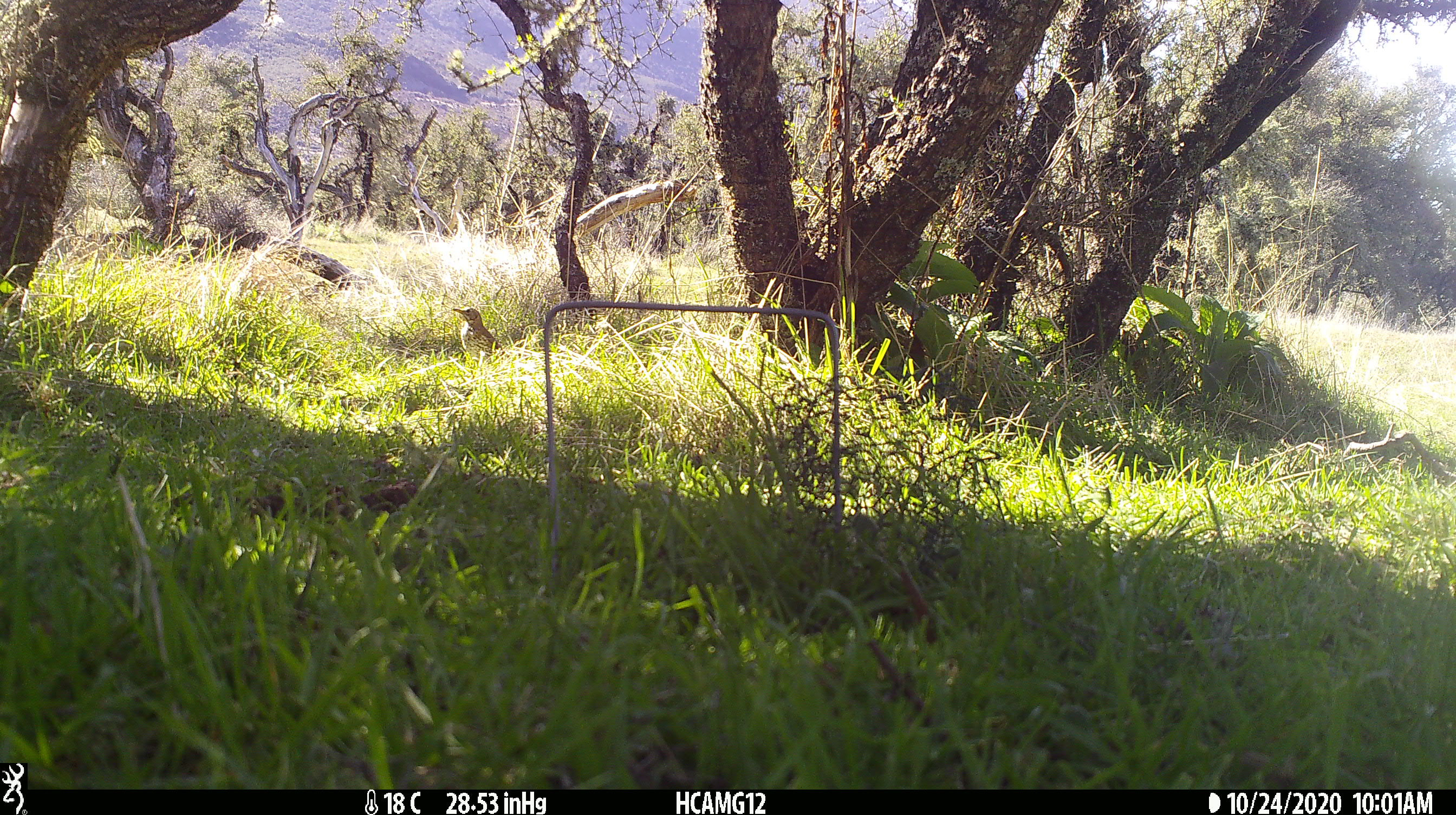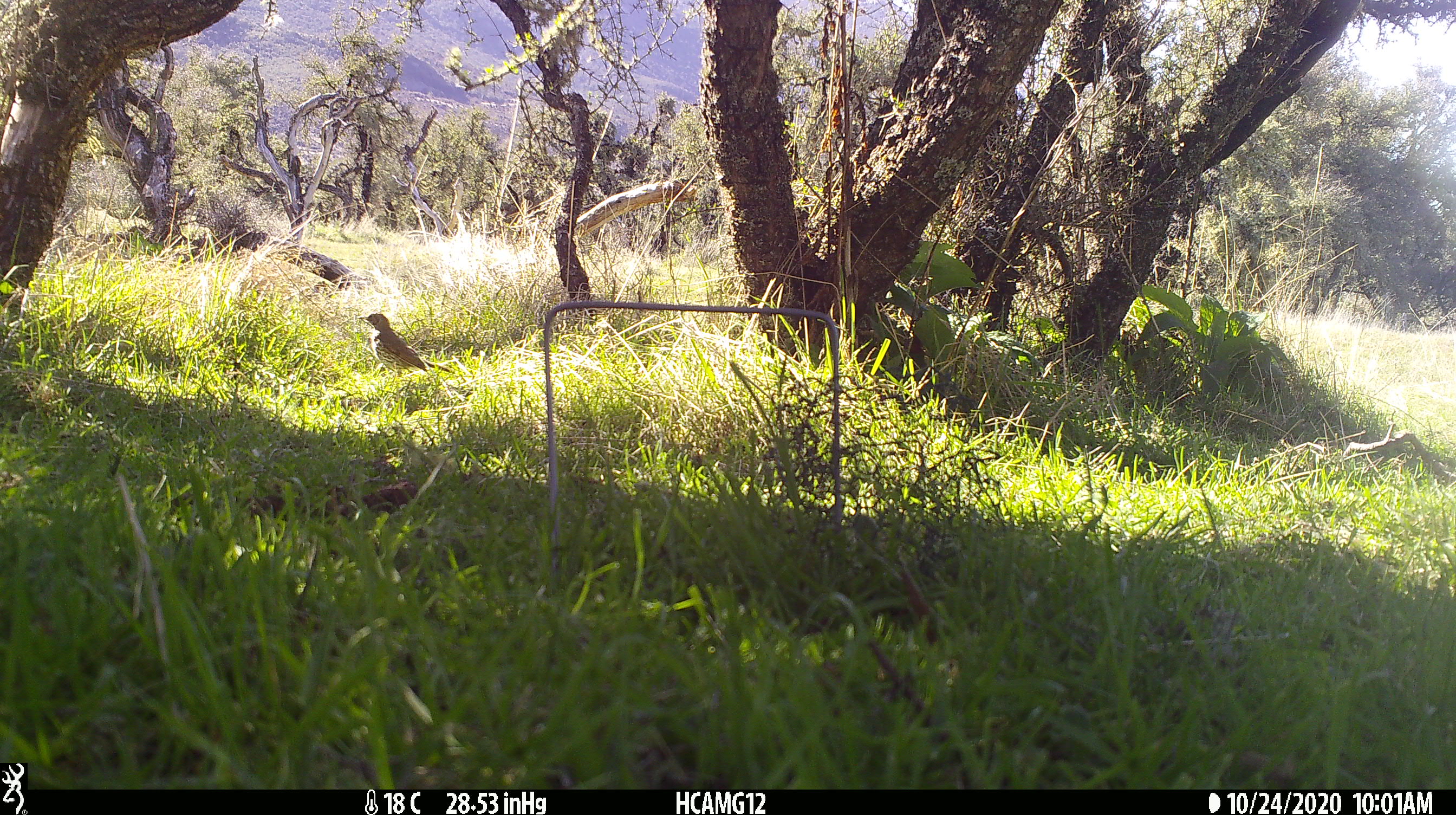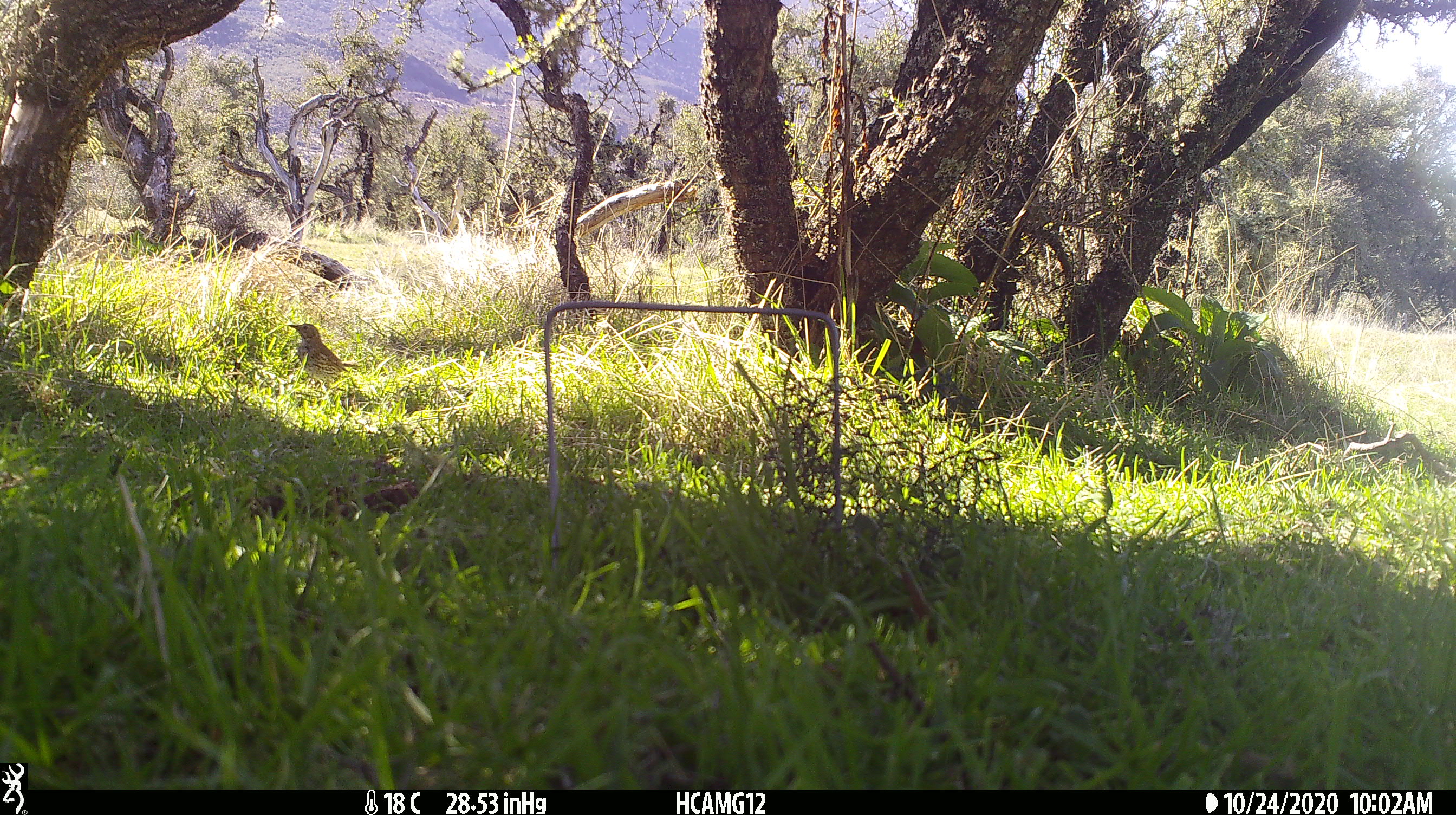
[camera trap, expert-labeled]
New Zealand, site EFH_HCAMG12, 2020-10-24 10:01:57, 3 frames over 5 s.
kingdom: Animalia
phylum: Chordata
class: Aves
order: Passeriformes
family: Turdidae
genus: Turdus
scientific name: Turdus philomelos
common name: song thrush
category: thrush